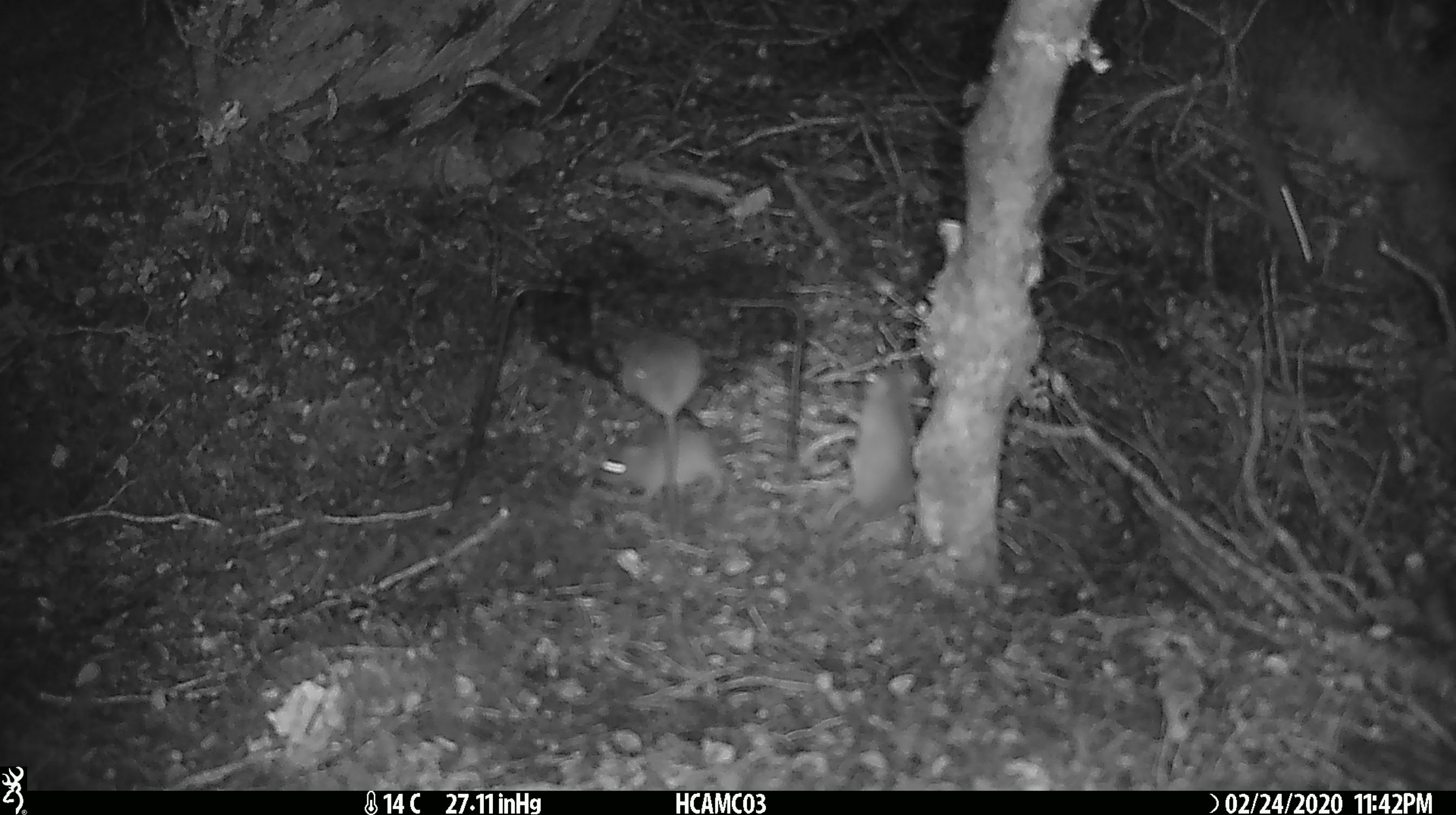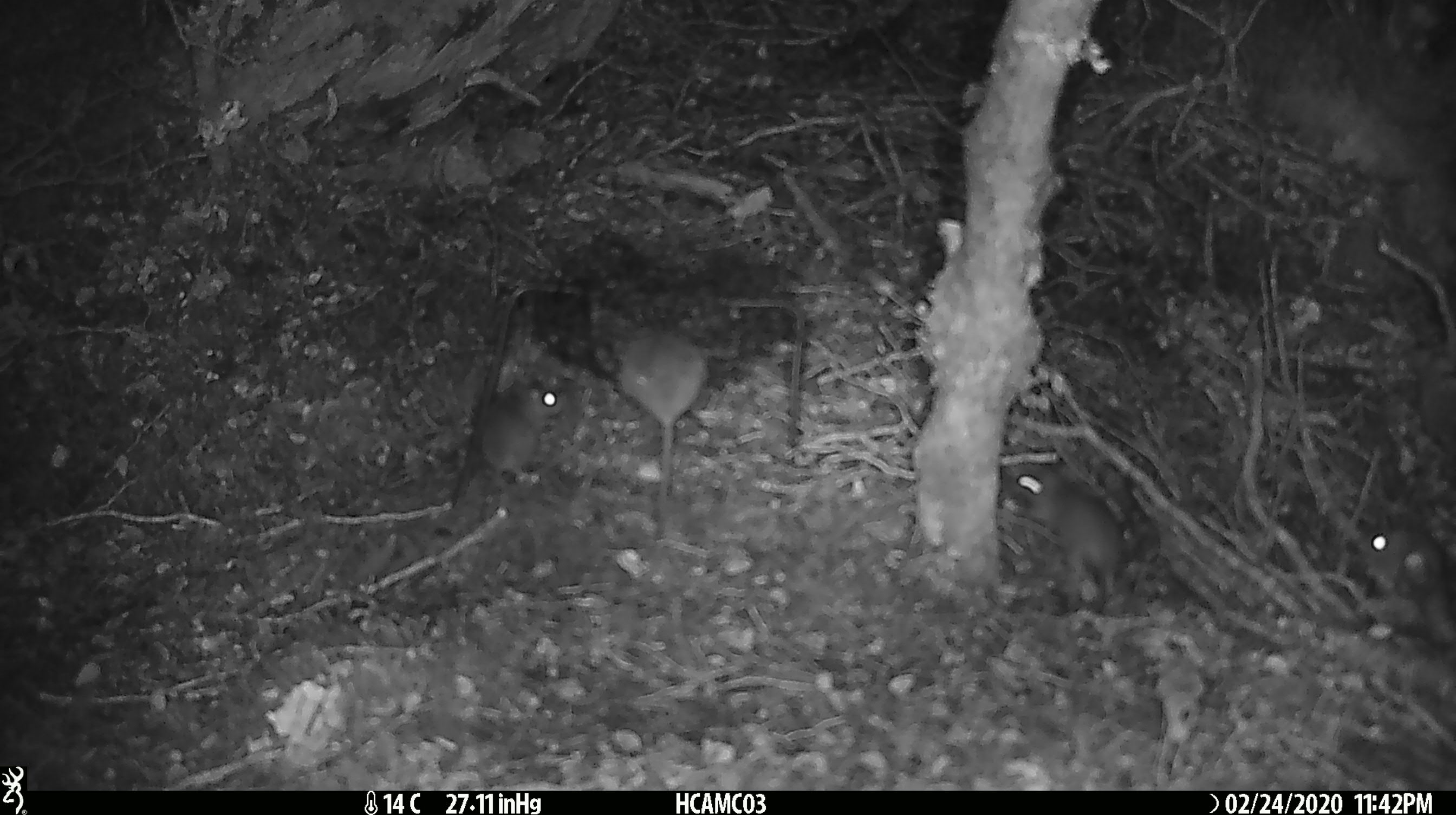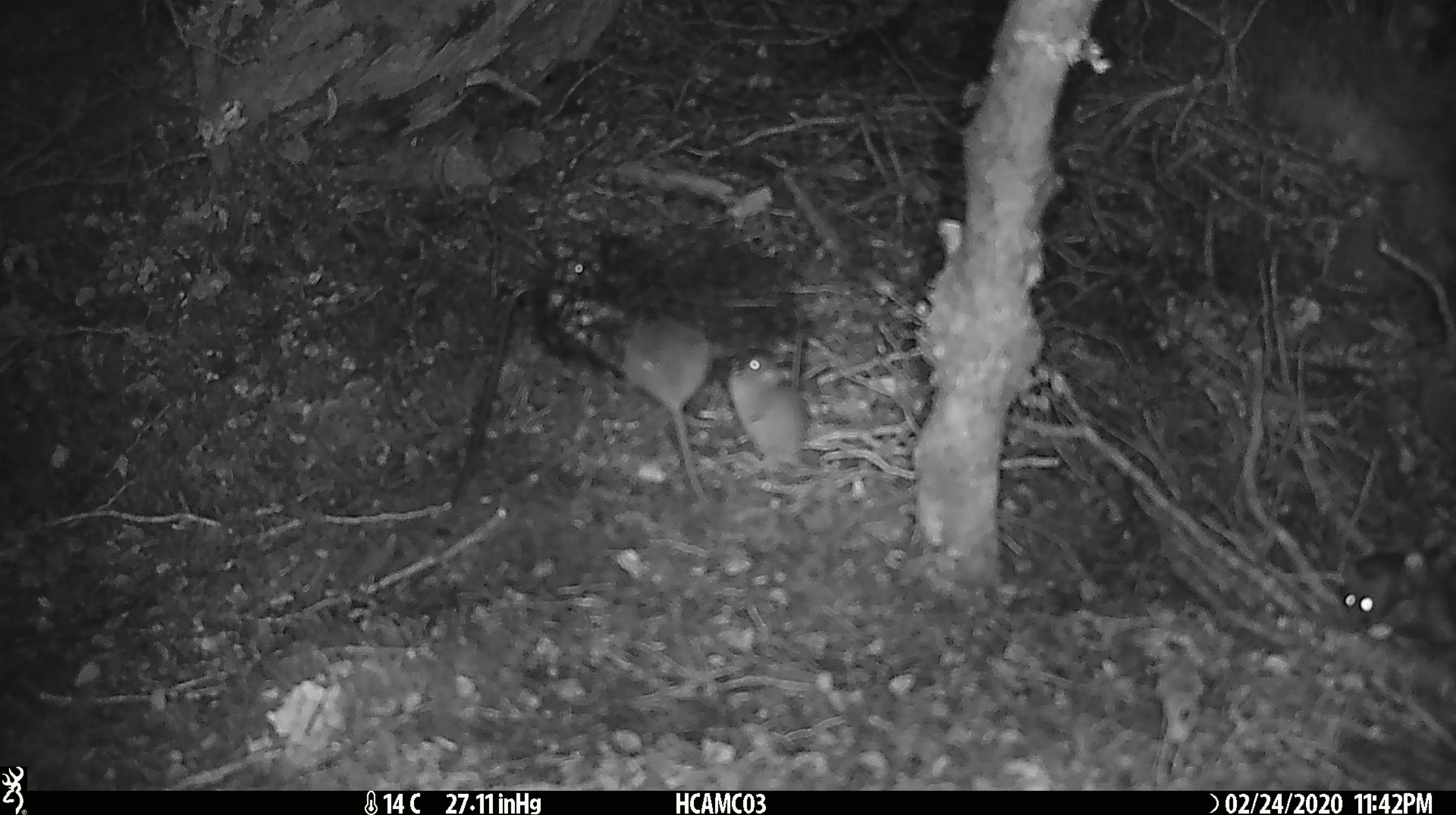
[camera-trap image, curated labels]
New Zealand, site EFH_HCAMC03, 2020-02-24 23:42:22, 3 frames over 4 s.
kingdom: Animalia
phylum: Chordata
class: Mammalia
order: Rodentia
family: Muridae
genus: Mus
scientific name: Mus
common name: mouse